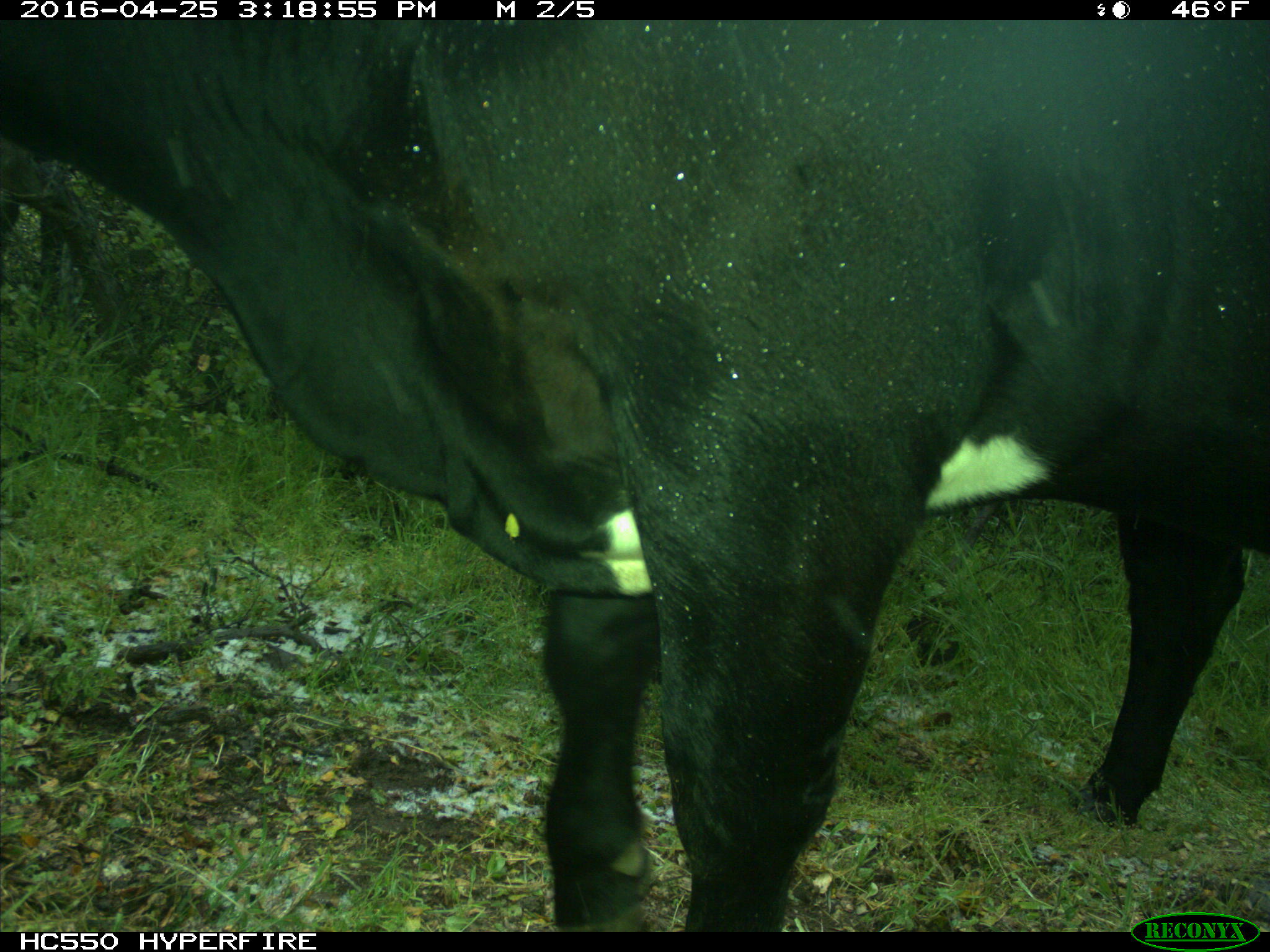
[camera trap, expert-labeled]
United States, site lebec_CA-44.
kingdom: Animalia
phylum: Chordata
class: Mammalia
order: Artiodactyla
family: Bovidae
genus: Bos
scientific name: Bos taurus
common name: domestic cow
Bos taurus (domestic cow).